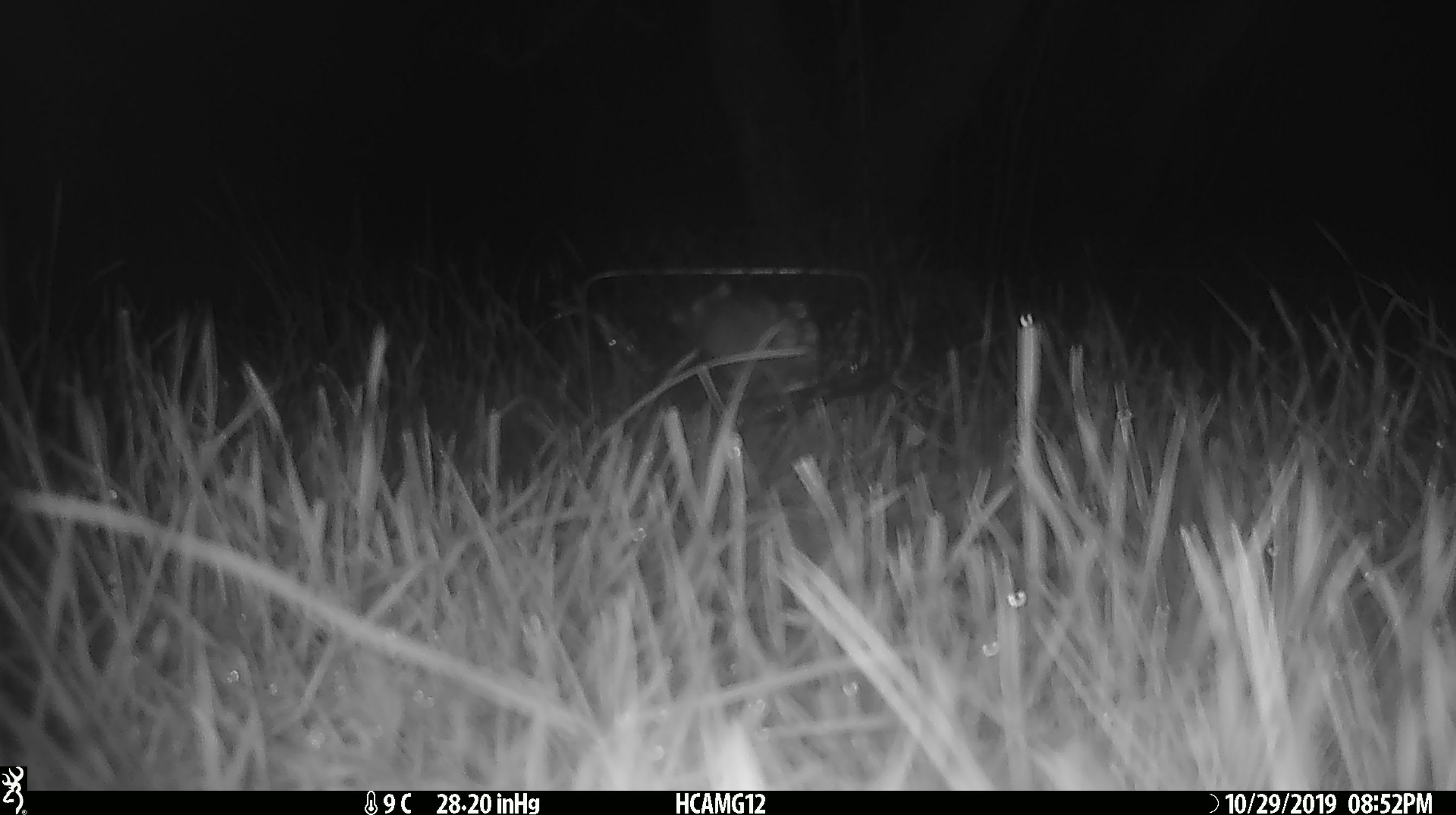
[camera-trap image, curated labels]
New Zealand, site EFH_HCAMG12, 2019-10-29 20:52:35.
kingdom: Animalia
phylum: Chordata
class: Mammalia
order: Rodentia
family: Muridae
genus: Mus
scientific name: Mus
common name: mouse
Mouse (Mus).